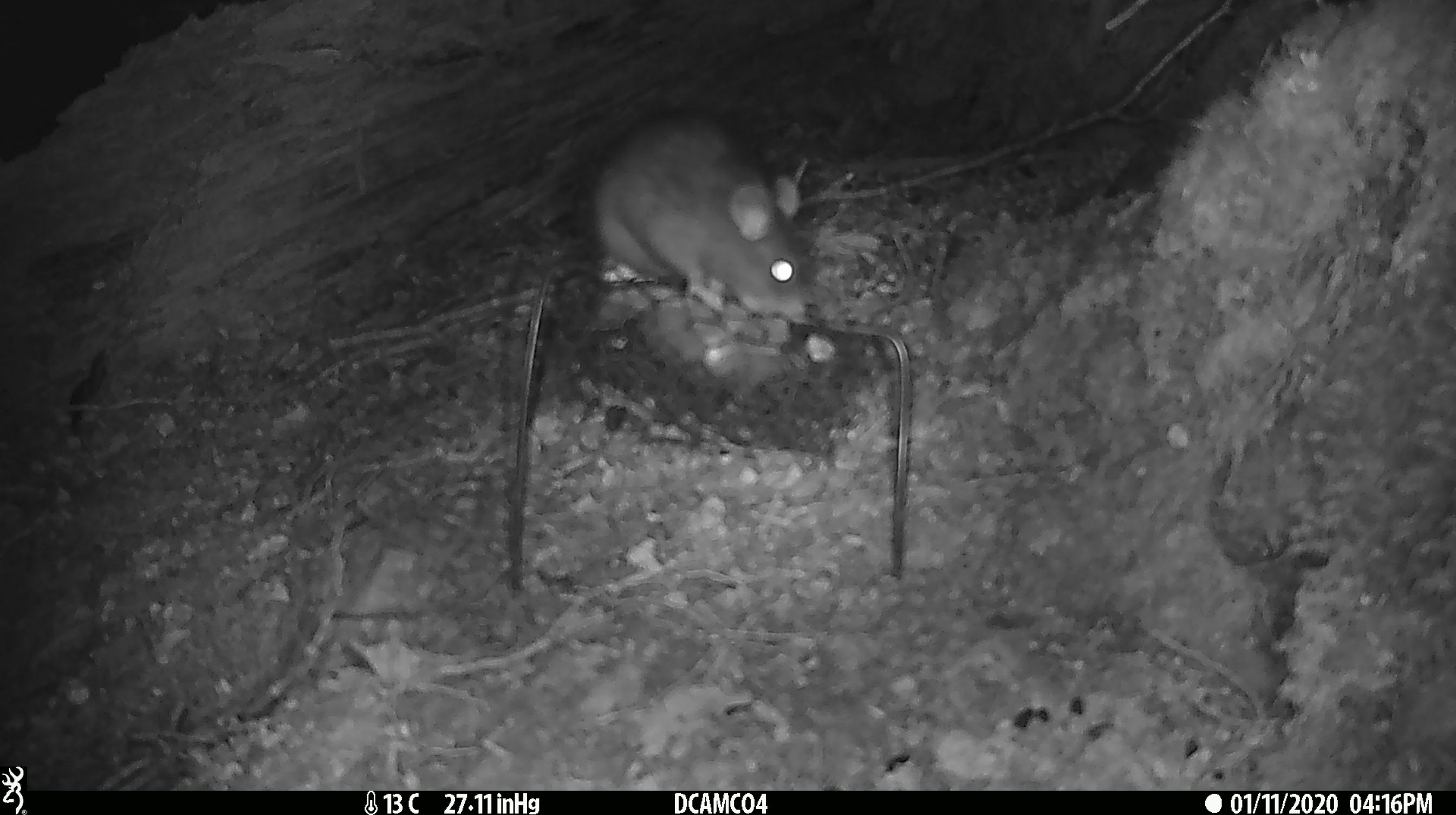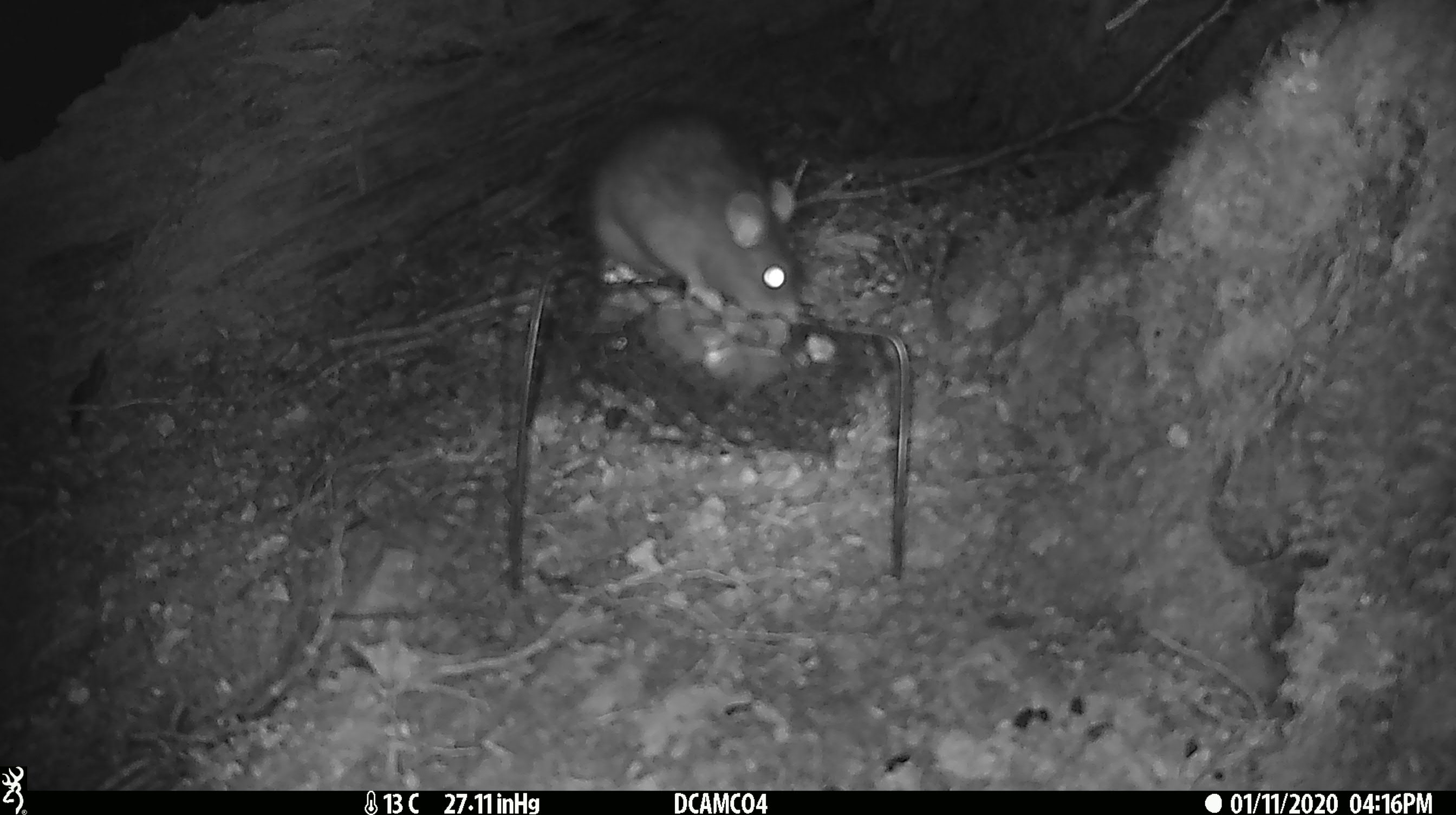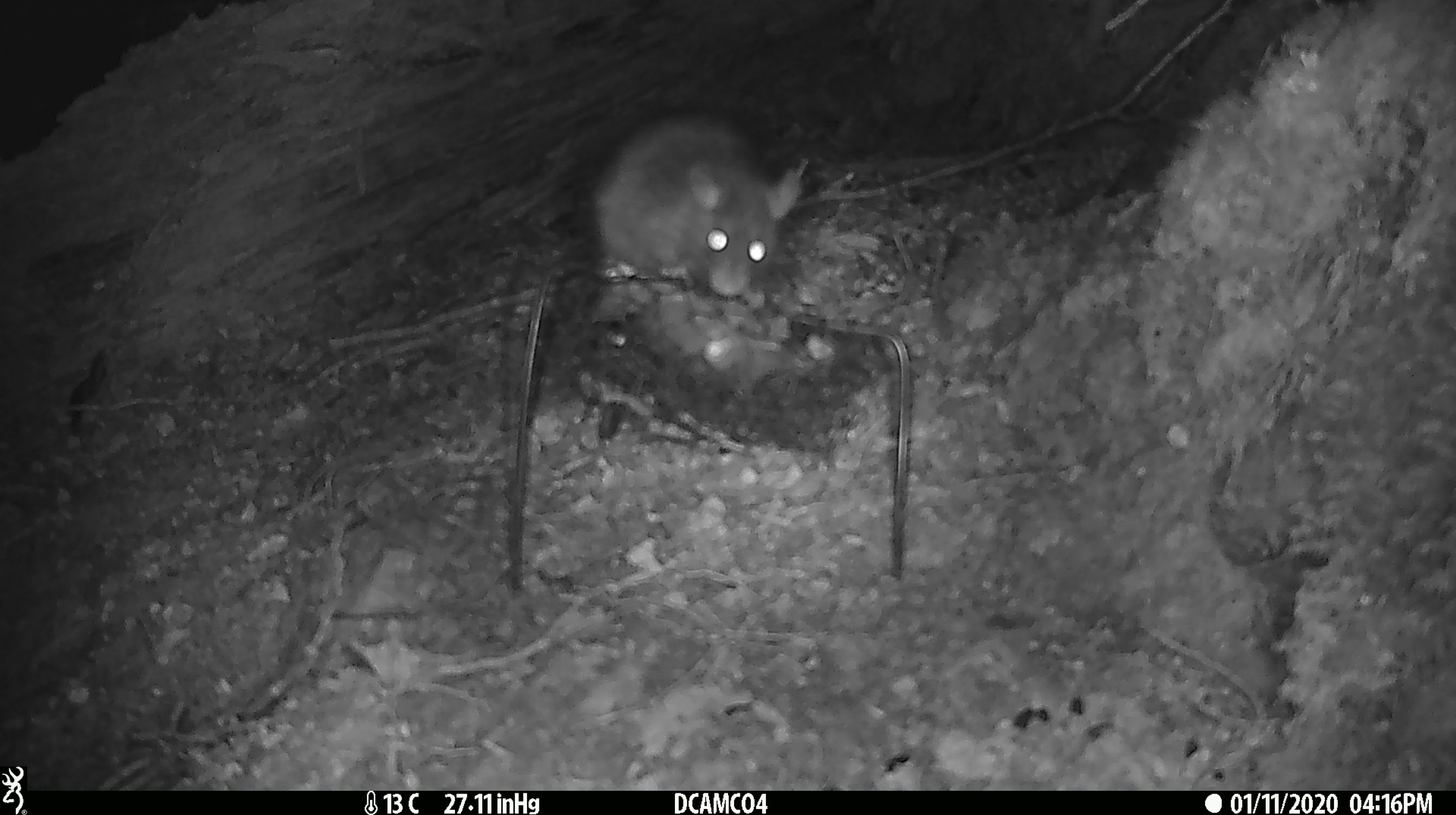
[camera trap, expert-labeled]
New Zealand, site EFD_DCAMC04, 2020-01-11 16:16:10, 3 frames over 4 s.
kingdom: Animalia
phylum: Chordata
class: Mammalia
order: Rodentia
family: Muridae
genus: Rattus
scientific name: Rattus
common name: rat